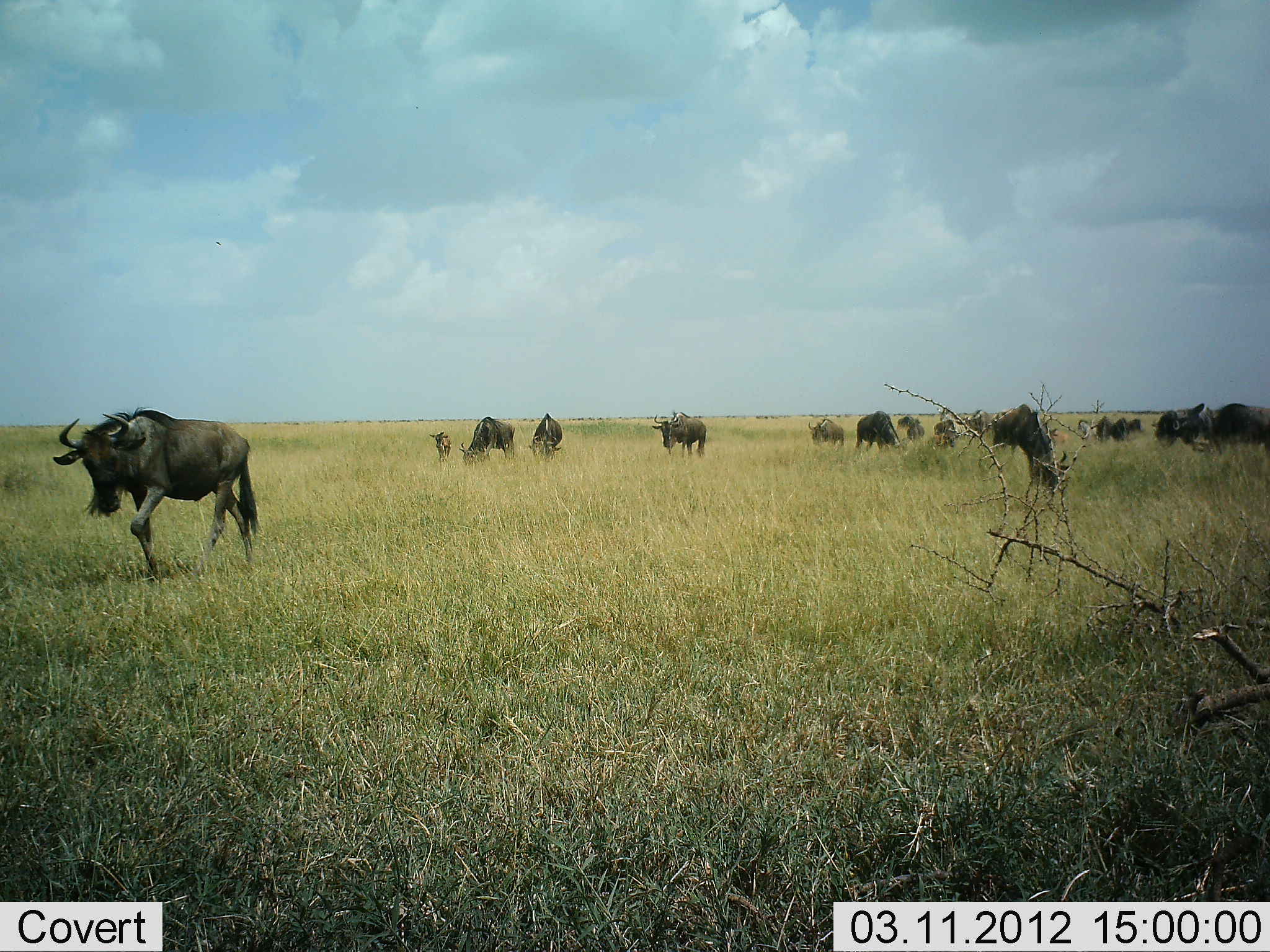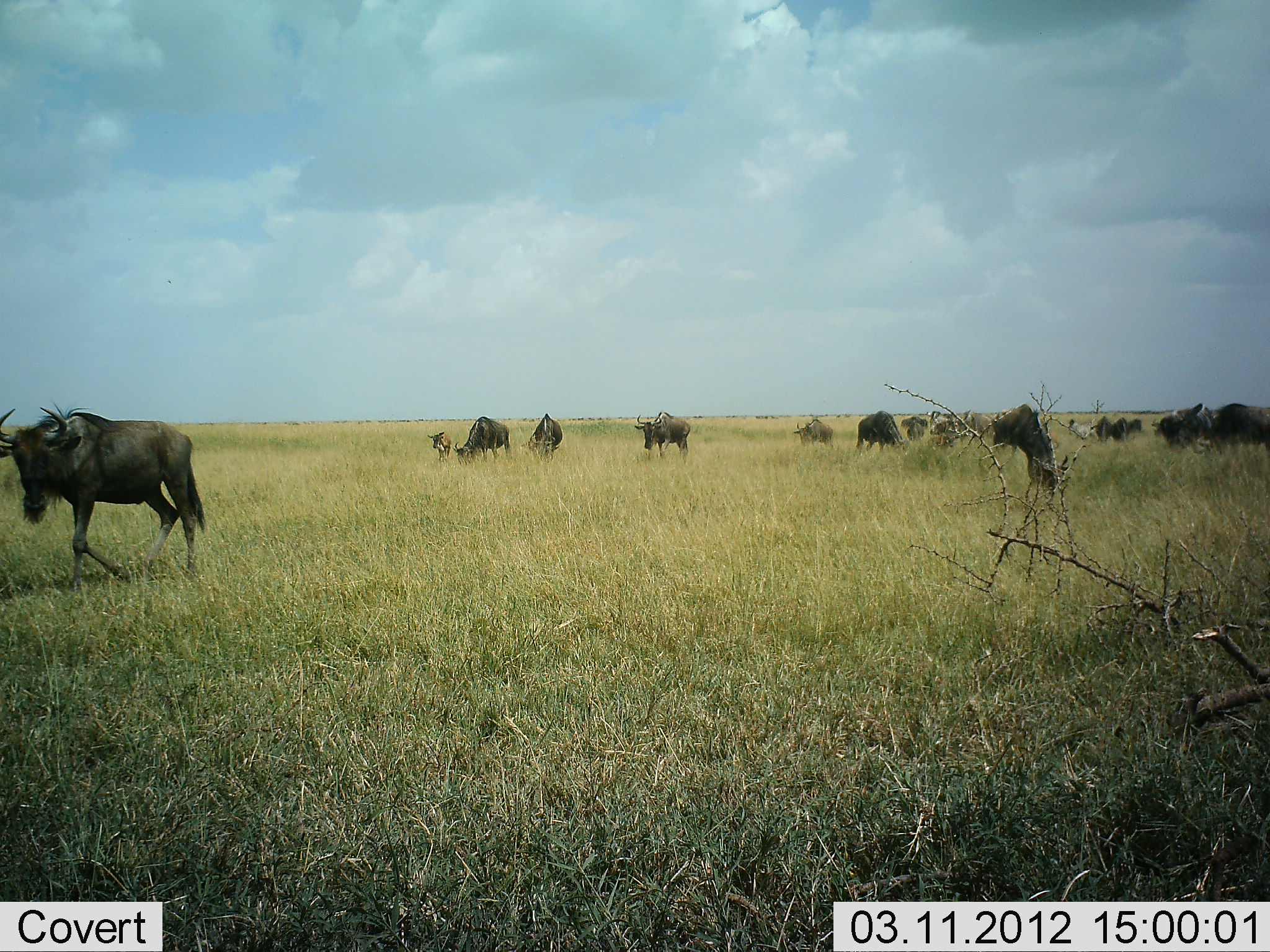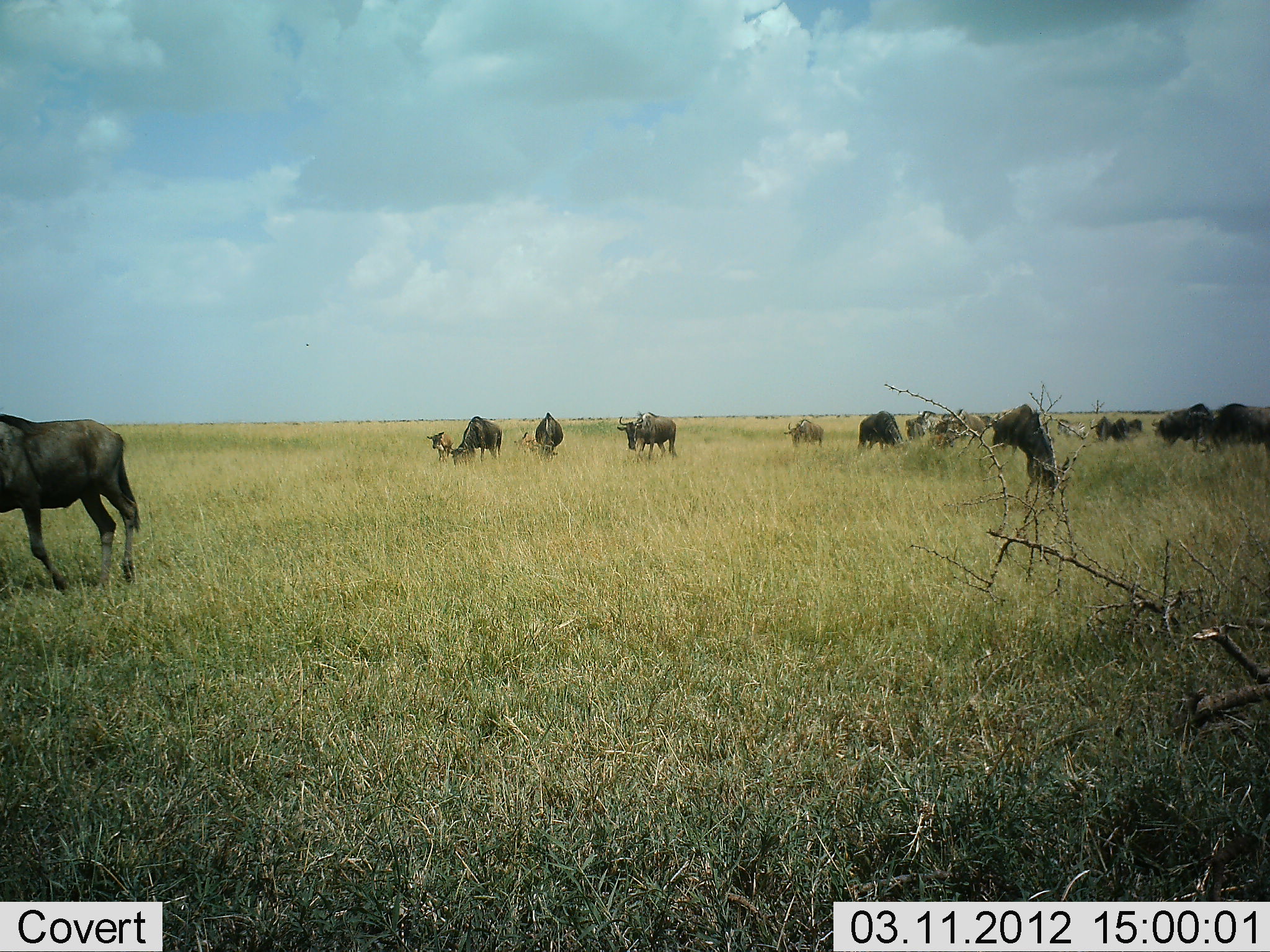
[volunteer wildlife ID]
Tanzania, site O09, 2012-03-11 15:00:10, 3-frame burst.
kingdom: Animalia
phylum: Chordata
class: Mammalia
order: Artiodactyla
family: Bovidae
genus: Connochaetes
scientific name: Connochaetes taurinus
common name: blue wildebeest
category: wildebeest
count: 11-50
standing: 45%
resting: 0%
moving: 97%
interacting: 6%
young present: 70%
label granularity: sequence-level